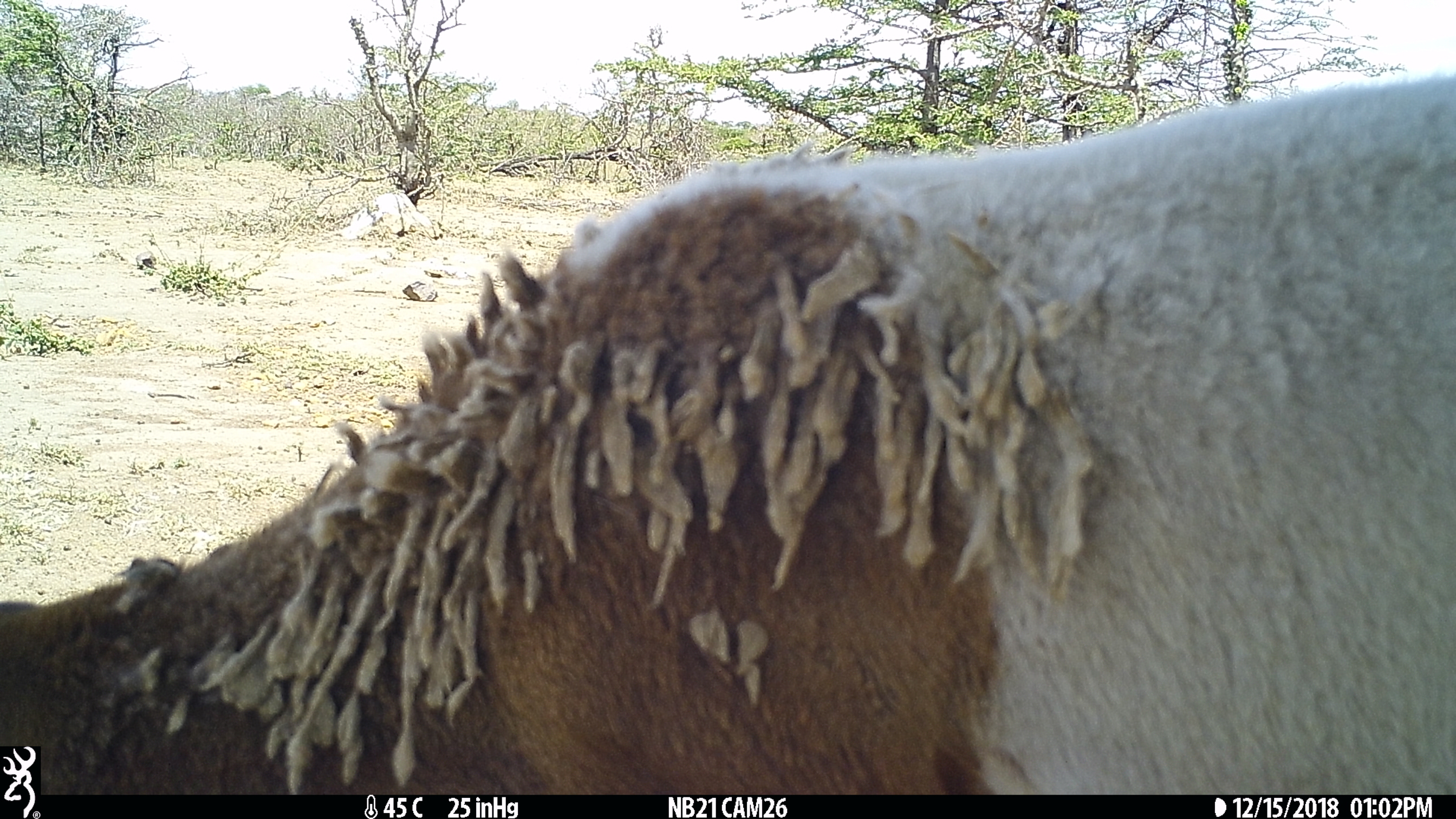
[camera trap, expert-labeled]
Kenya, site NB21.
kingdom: Animalia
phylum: Chordata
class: Mammalia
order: Artiodactyla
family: Bovidae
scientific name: Bovidae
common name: sheep or goat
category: shoat